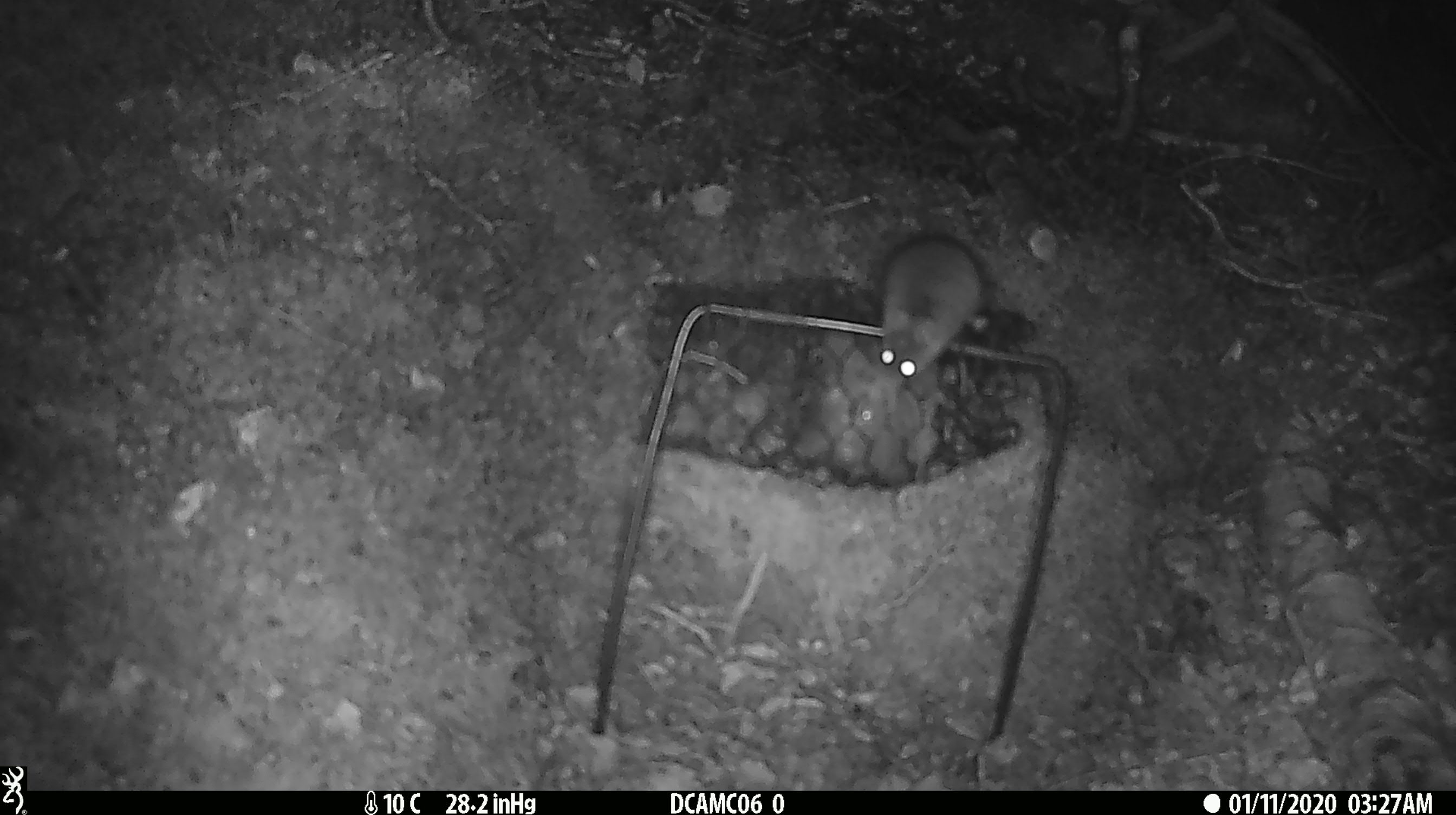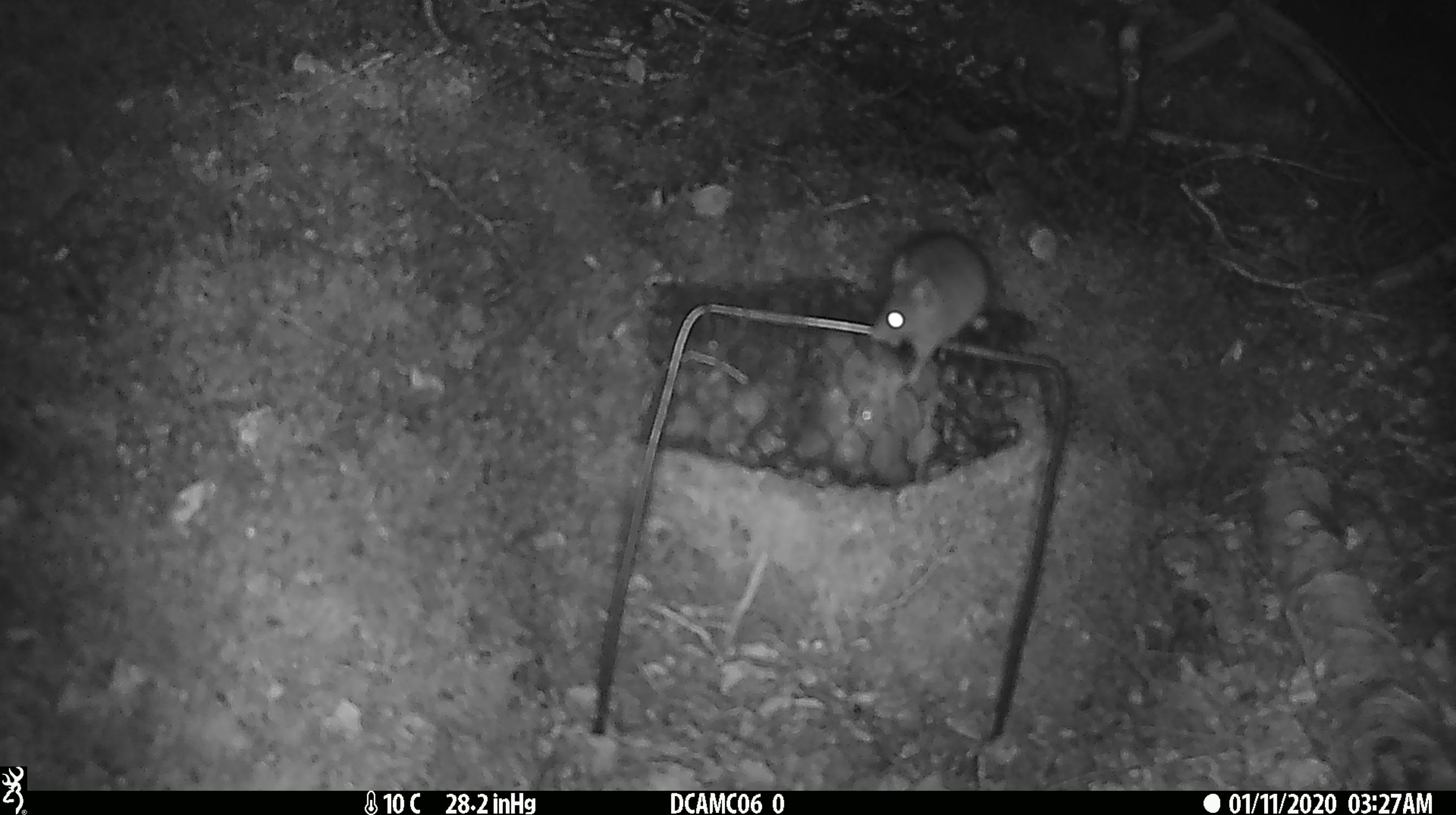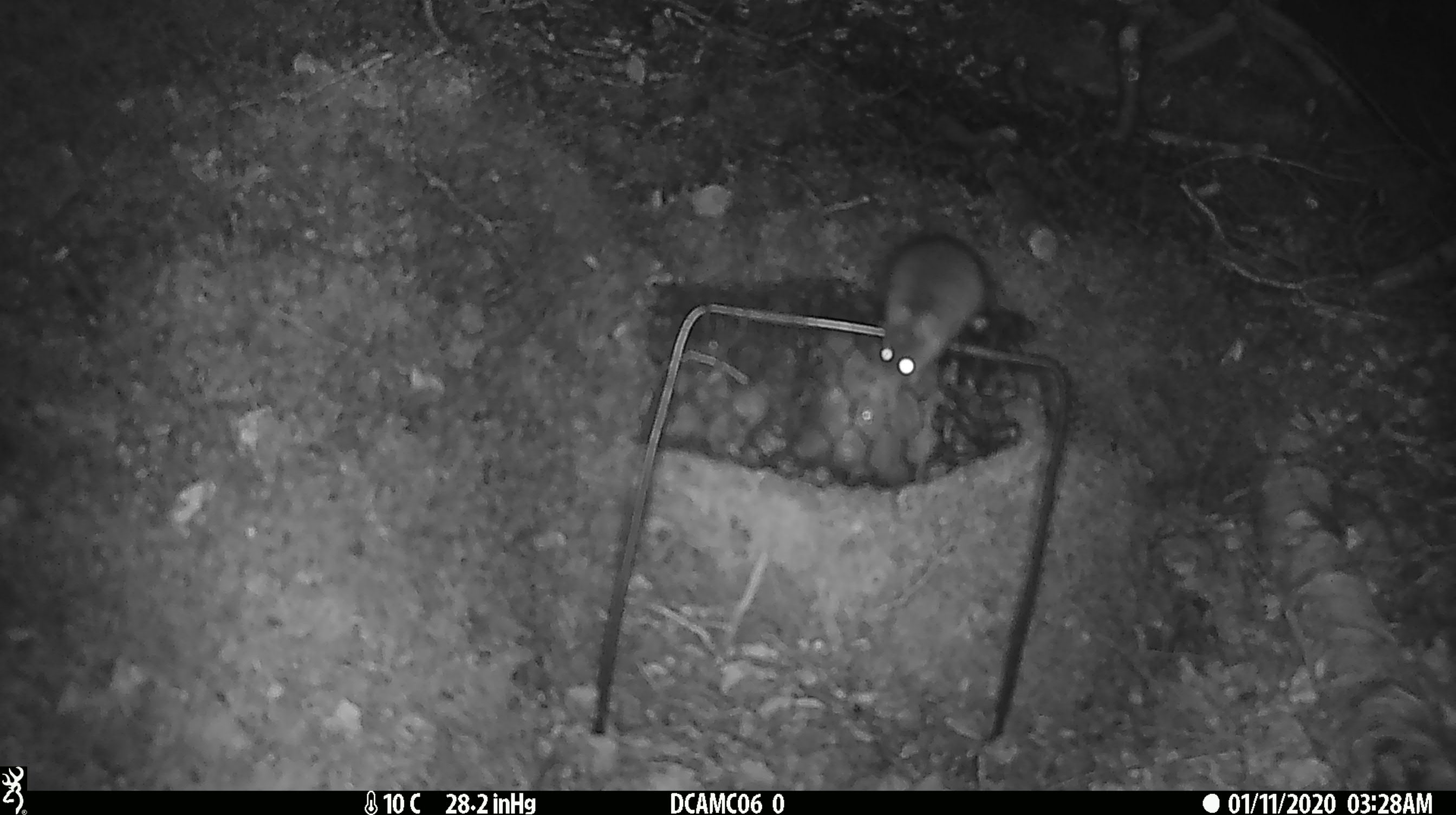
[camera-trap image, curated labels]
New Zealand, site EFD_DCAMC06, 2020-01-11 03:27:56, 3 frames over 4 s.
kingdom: Animalia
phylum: Chordata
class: Mammalia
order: Rodentia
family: Muridae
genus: Mus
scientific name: Mus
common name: mouse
Mouse (Mus).